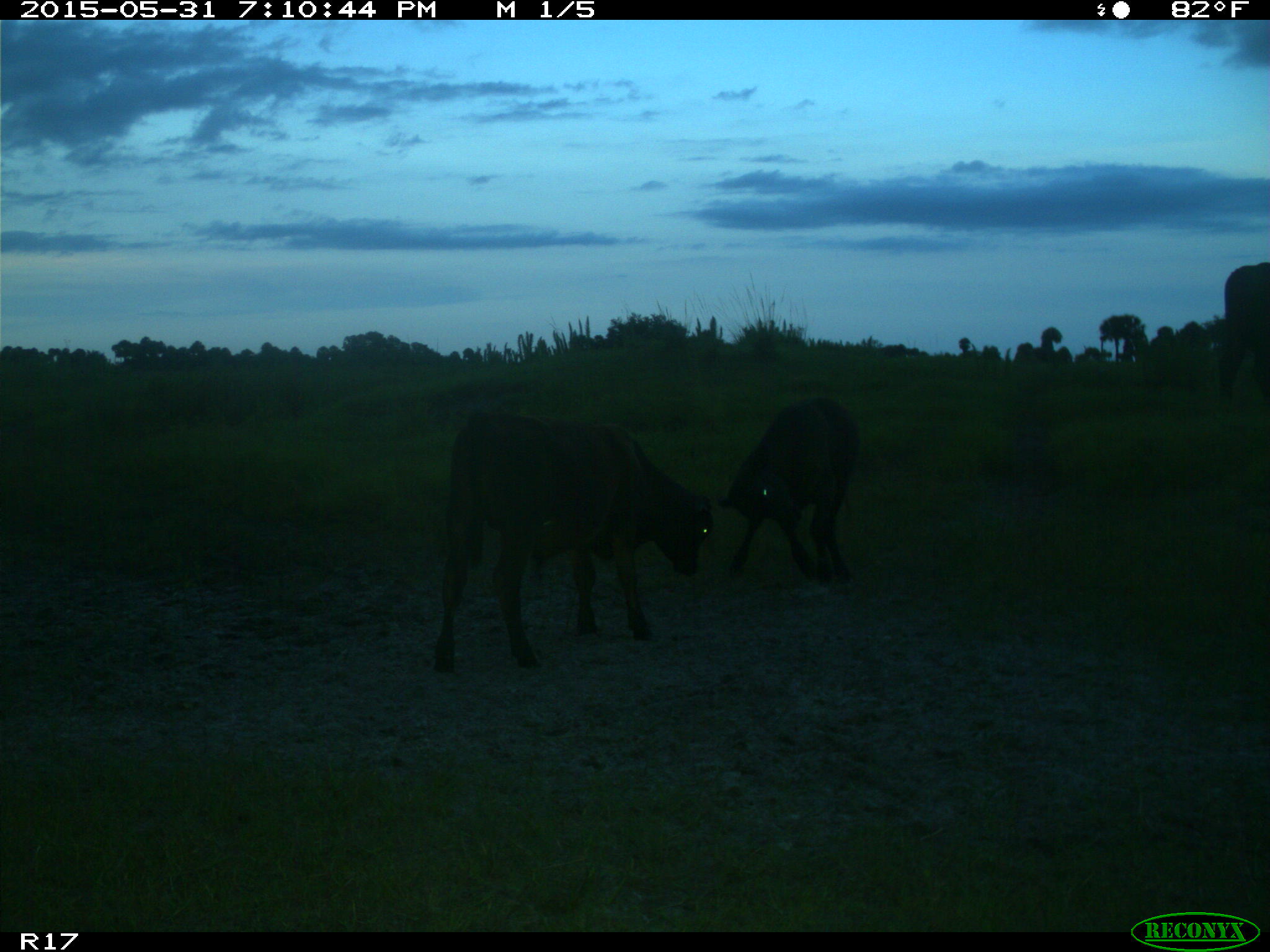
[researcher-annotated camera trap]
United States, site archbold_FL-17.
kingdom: Animalia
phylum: Chordata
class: Mammalia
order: Artiodactyla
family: Bovidae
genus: Bos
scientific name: Bos taurus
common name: domestic cow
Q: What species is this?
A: Bos taurus (domestic cow).